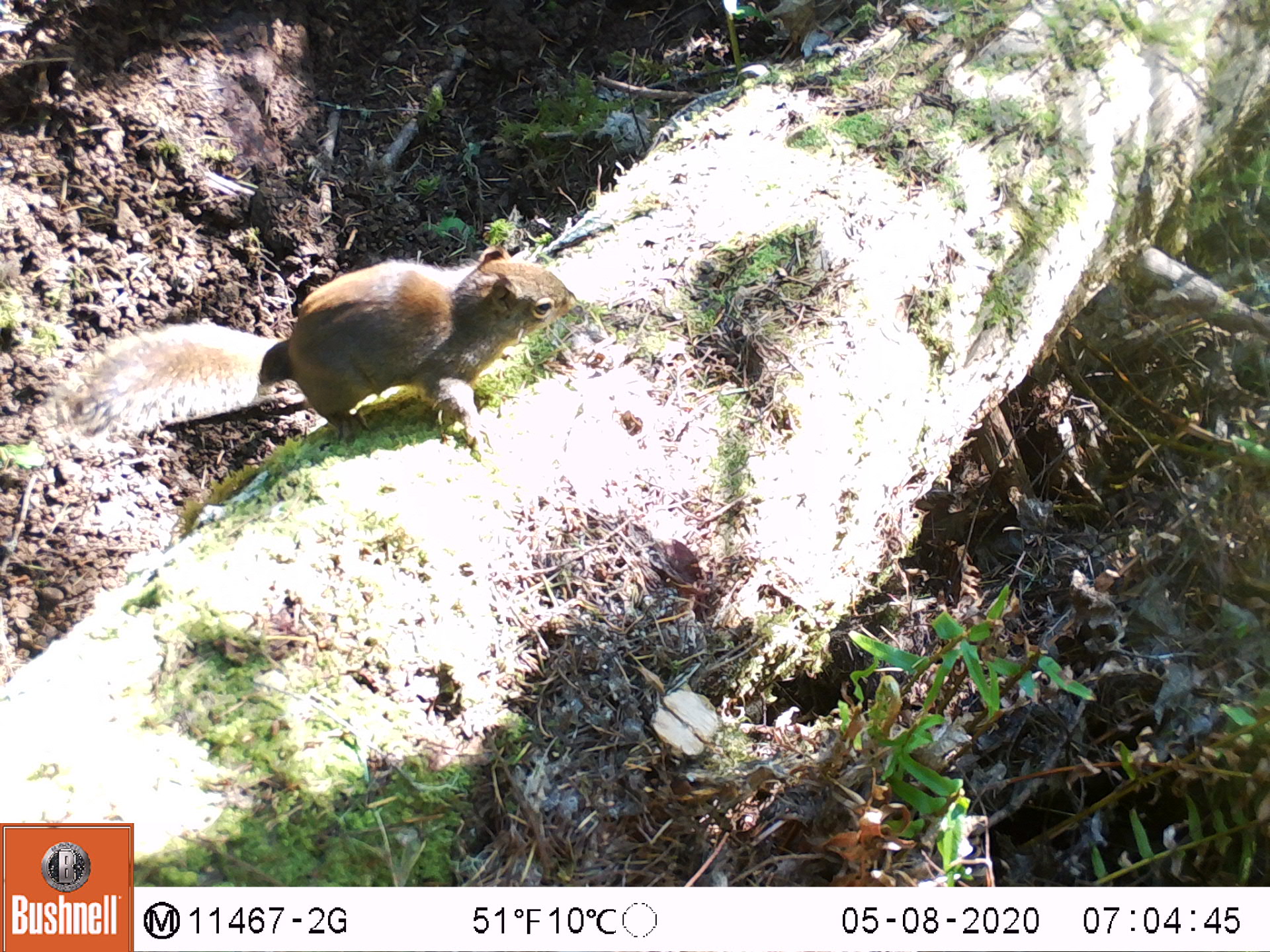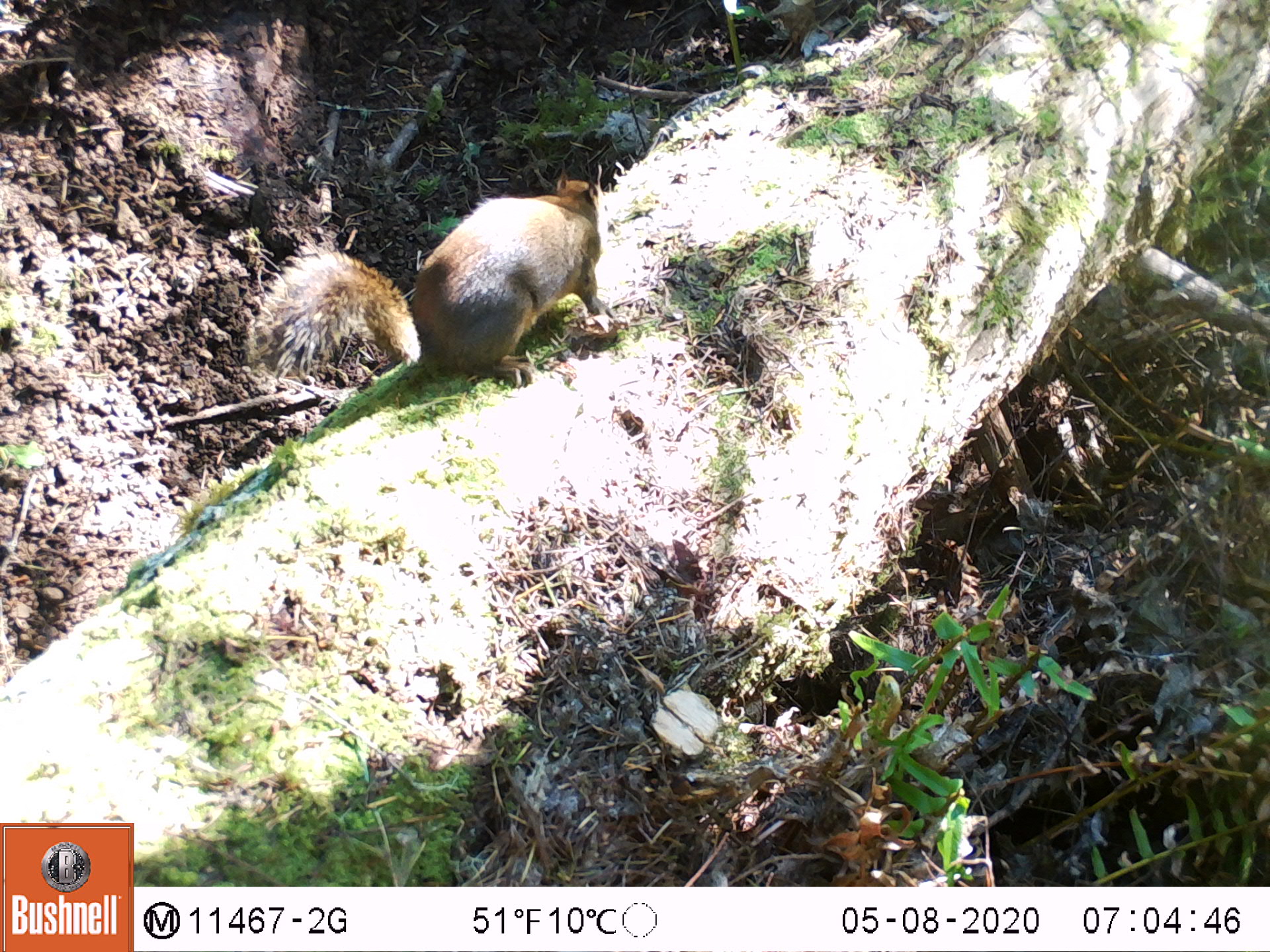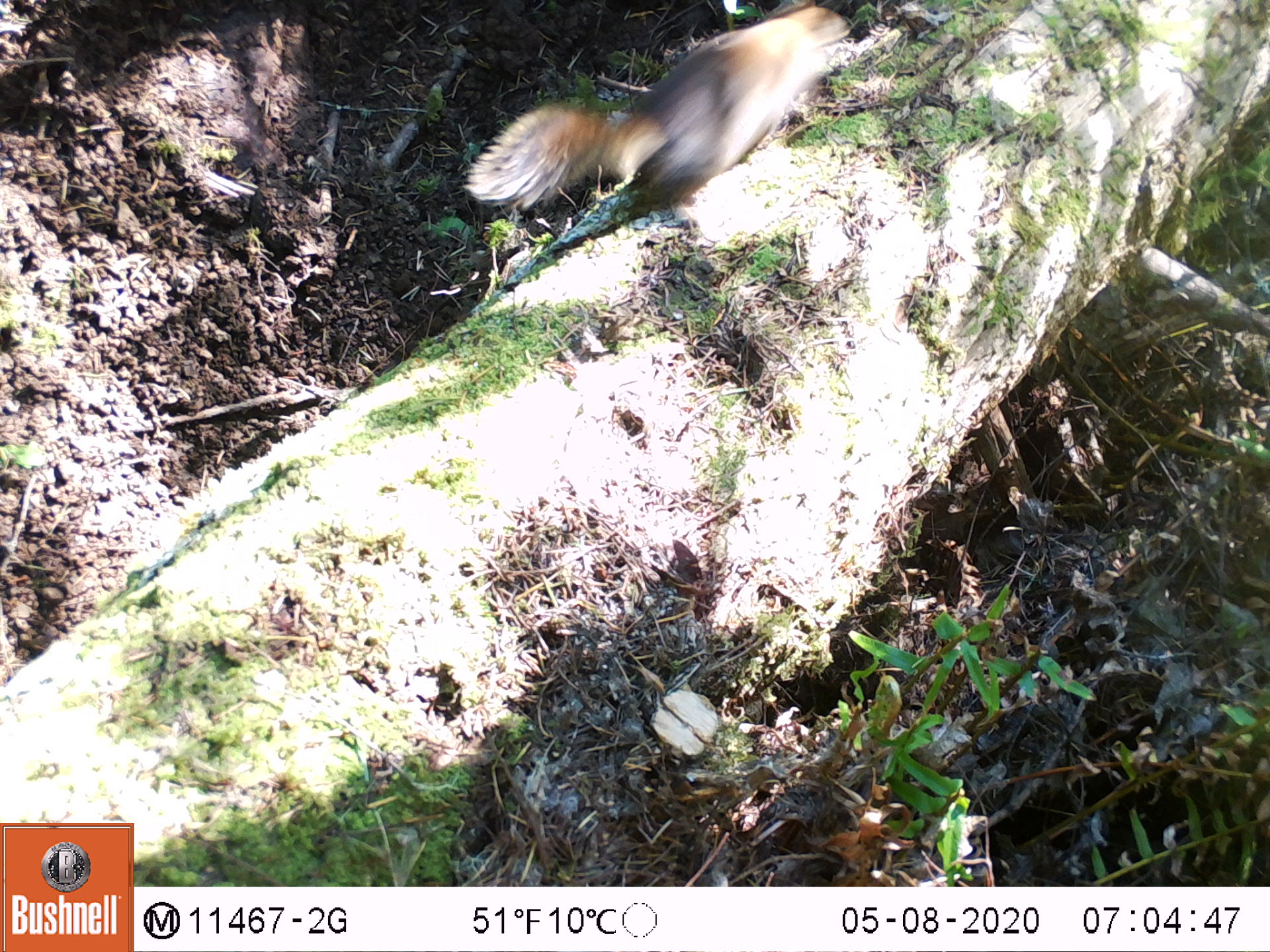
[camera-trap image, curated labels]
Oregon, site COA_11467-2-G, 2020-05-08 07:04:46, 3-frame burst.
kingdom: Animalia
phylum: Chordata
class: Mammalia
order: Rodentia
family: Sciuridae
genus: Tamiasciurus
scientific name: Tamiasciurus douglasii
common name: douglas squirrel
Douglas squirrel (Tamiasciurus douglasii).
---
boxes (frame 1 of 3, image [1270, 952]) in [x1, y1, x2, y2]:
douglas squirrel: [48, 244, 576, 455]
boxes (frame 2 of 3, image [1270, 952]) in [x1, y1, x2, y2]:
douglas squirrel: [239, 175, 607, 396]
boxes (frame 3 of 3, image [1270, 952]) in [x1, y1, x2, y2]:
douglas squirrel: [456, 1, 859, 214]